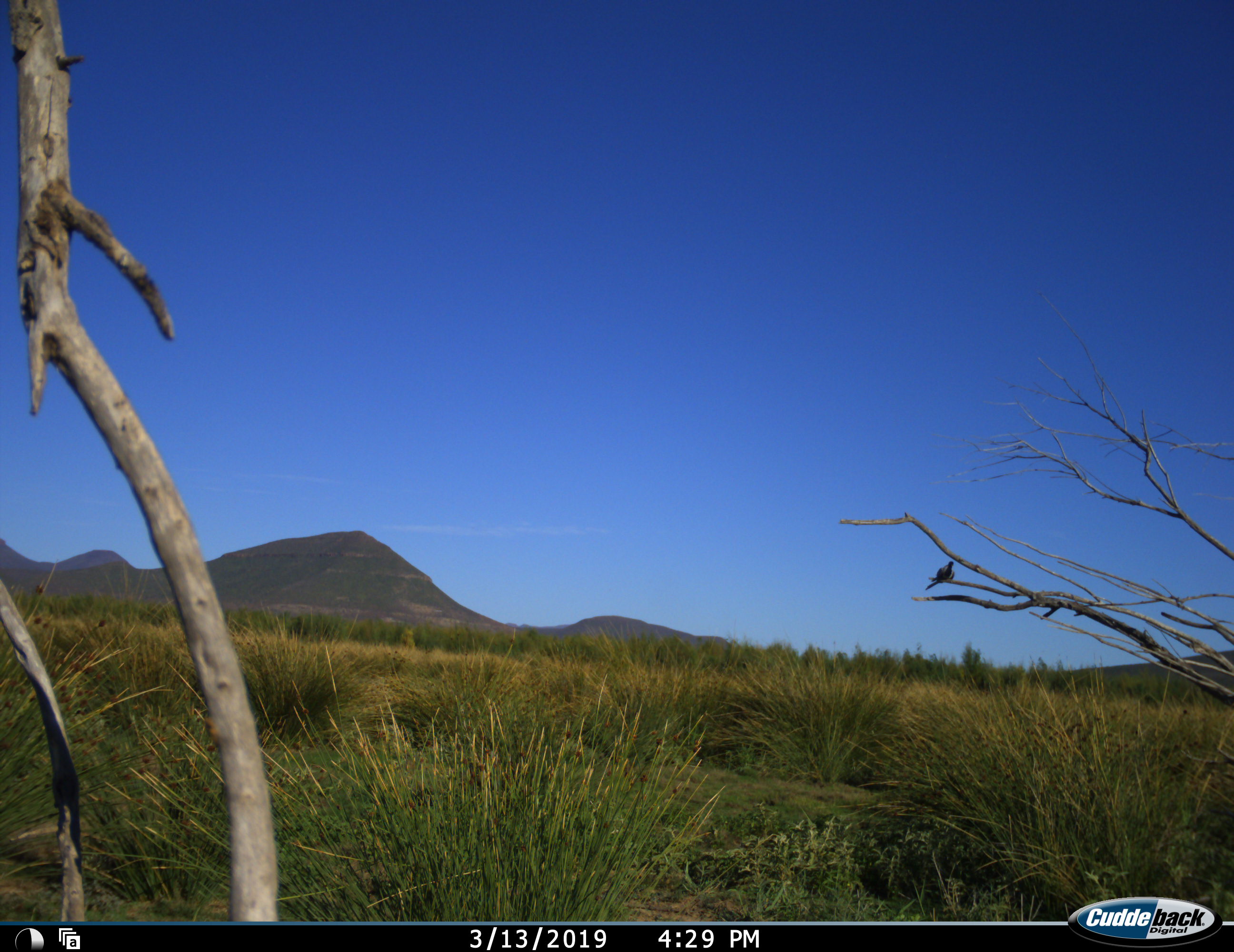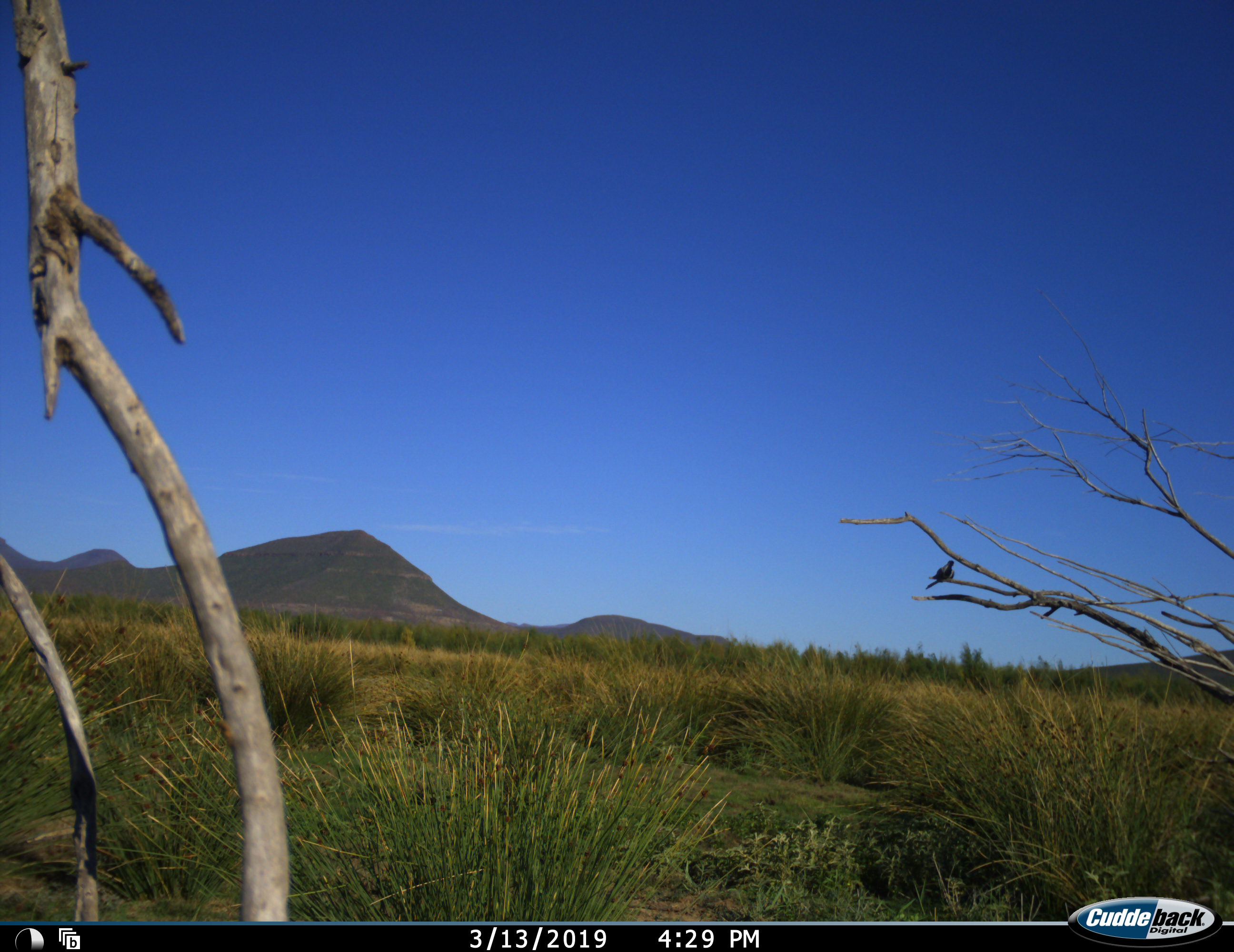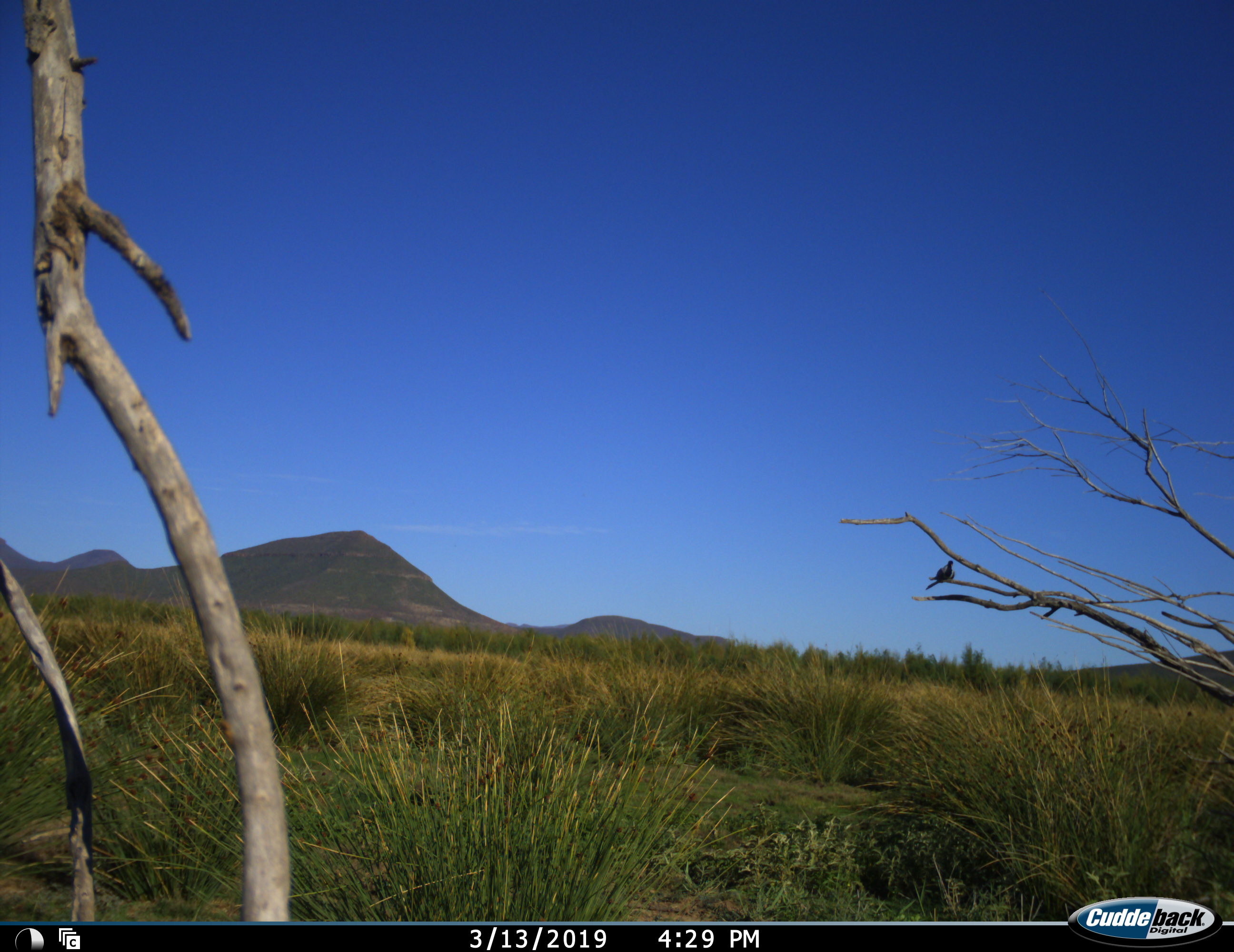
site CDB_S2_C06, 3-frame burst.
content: unidentified animal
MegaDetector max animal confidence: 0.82